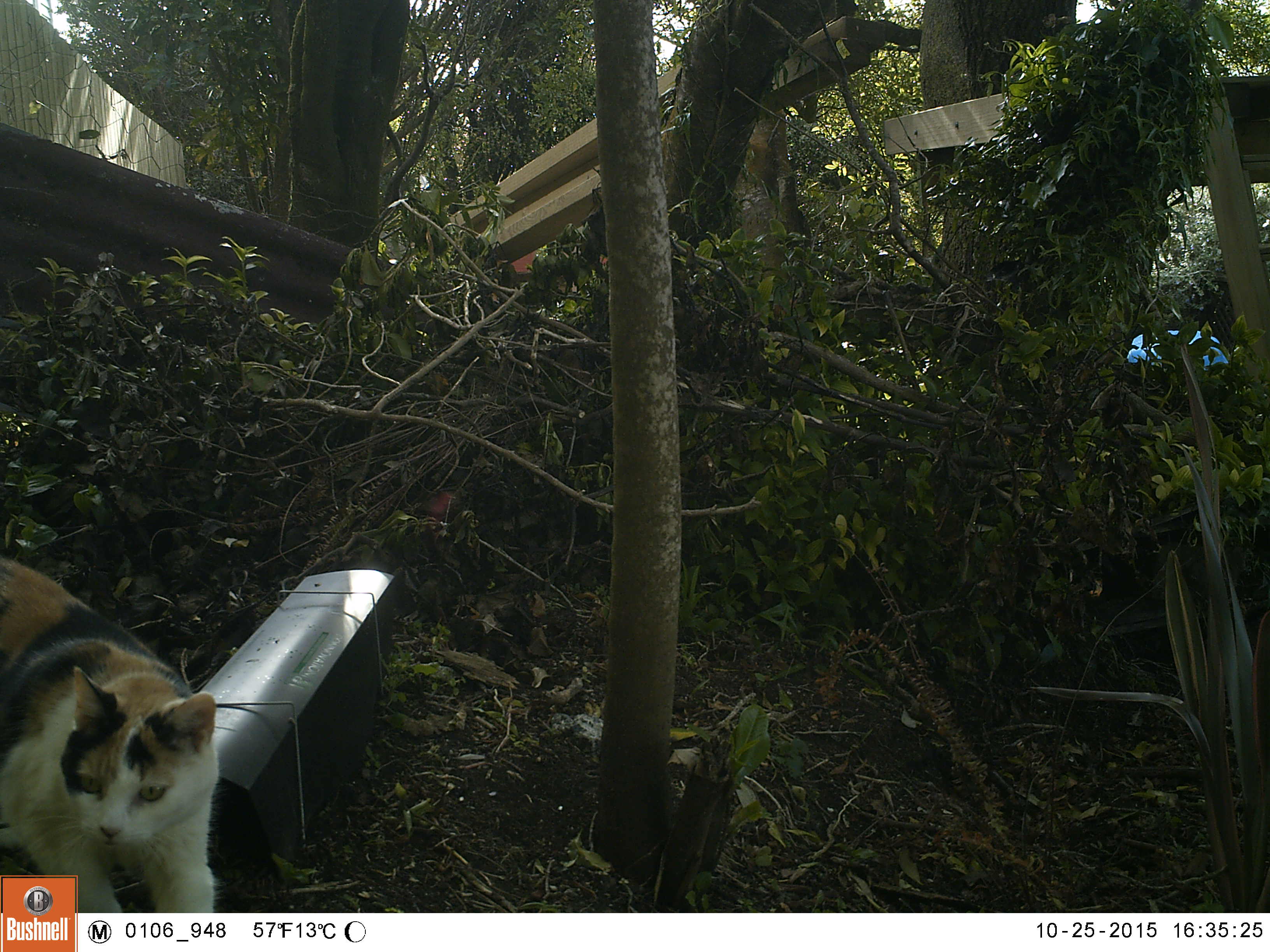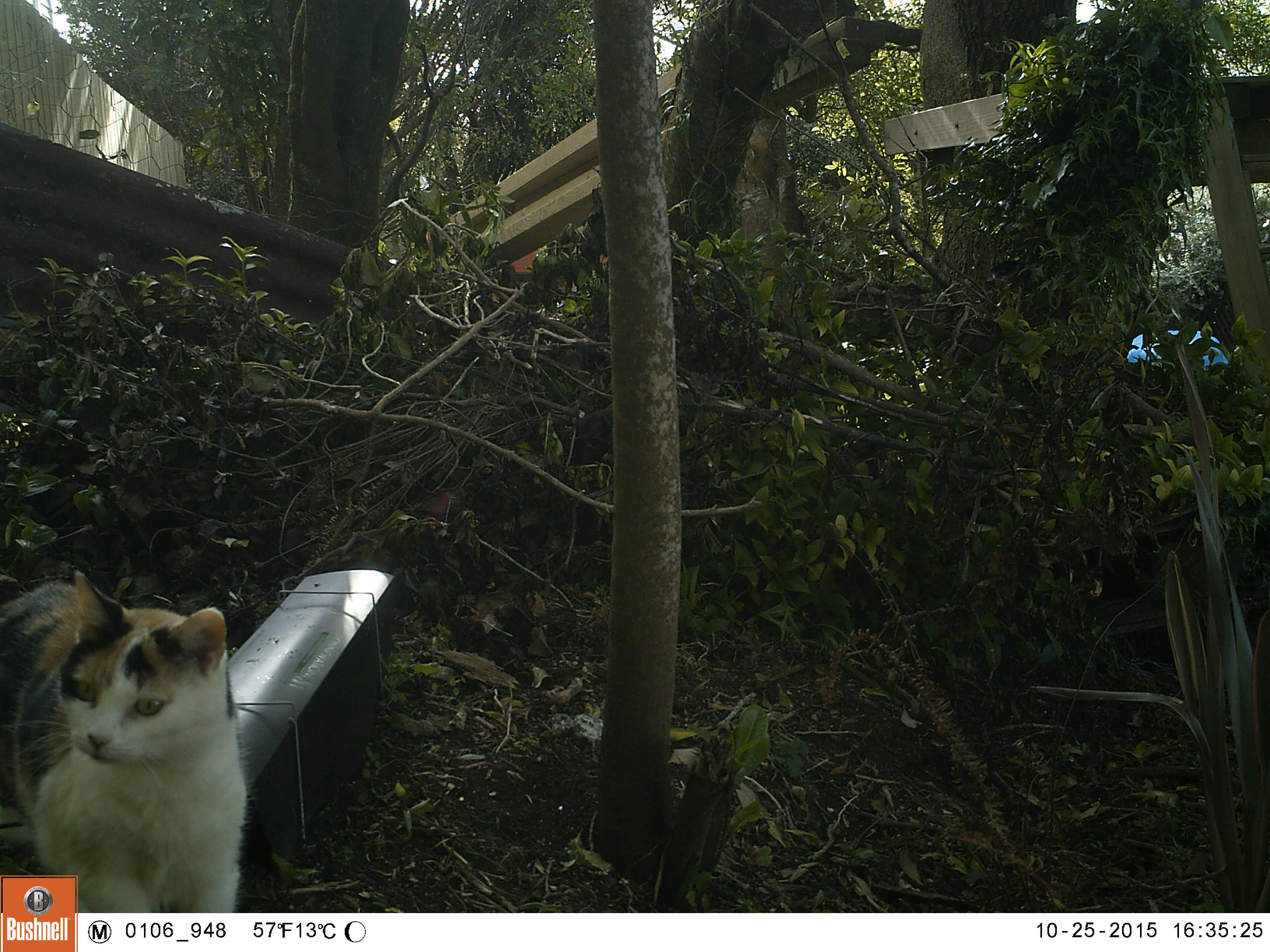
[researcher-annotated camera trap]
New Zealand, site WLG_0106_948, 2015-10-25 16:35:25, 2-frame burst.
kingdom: Animalia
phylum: Chordata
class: Mammalia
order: Carnivora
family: Felidae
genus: Felis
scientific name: Felis catus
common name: domestic cat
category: cat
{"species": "cat (domestic cat) (Felis catus)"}